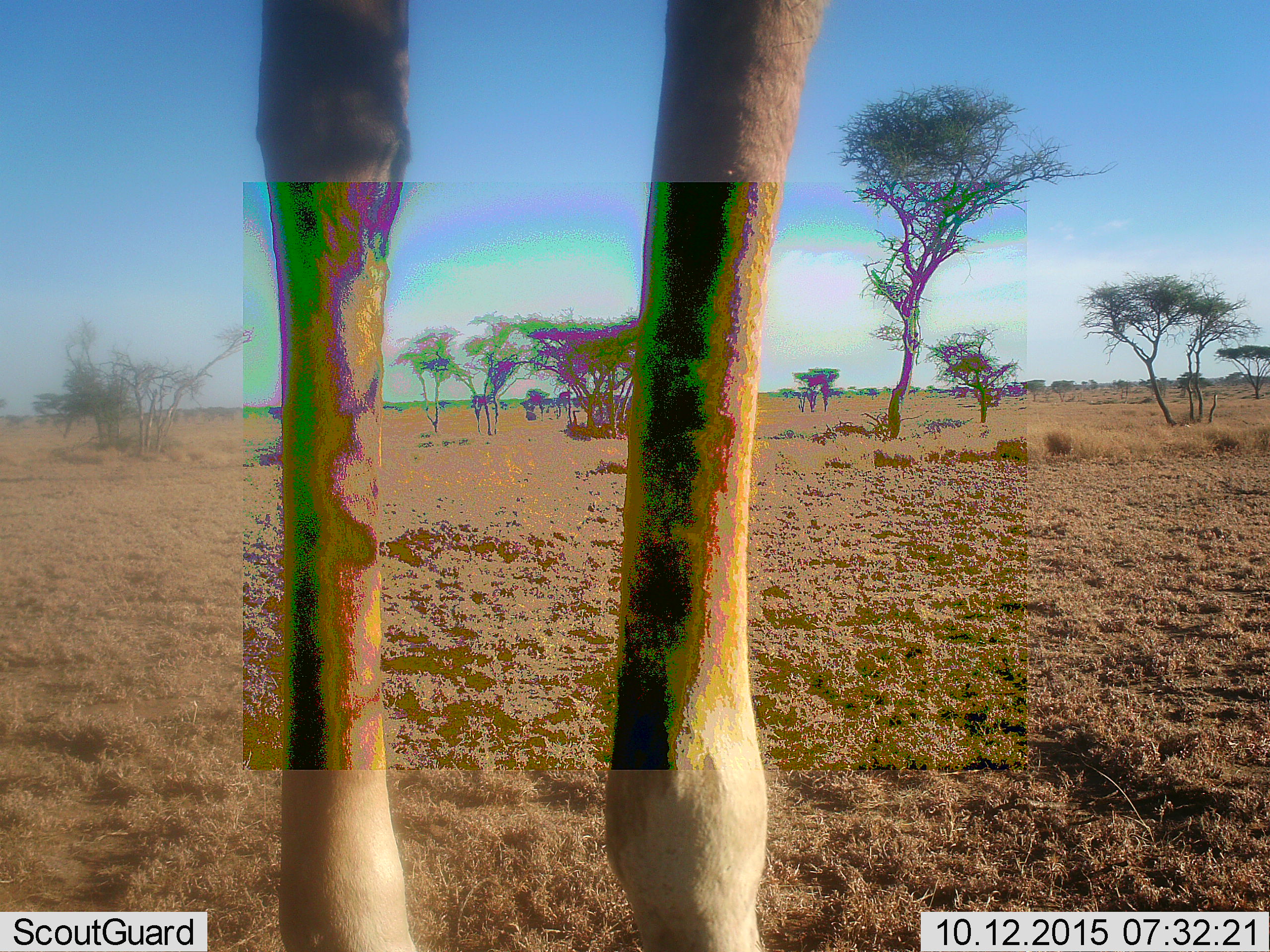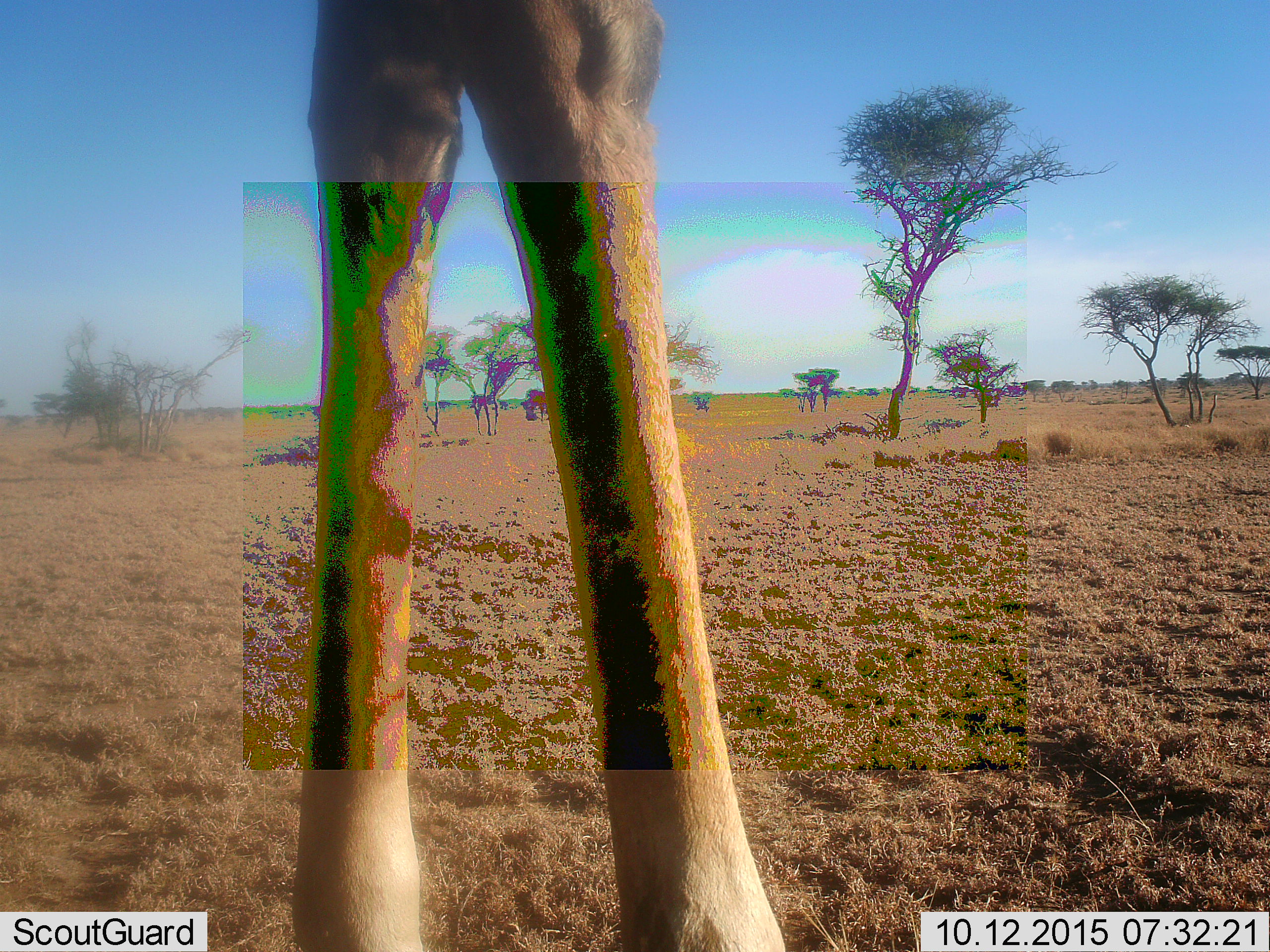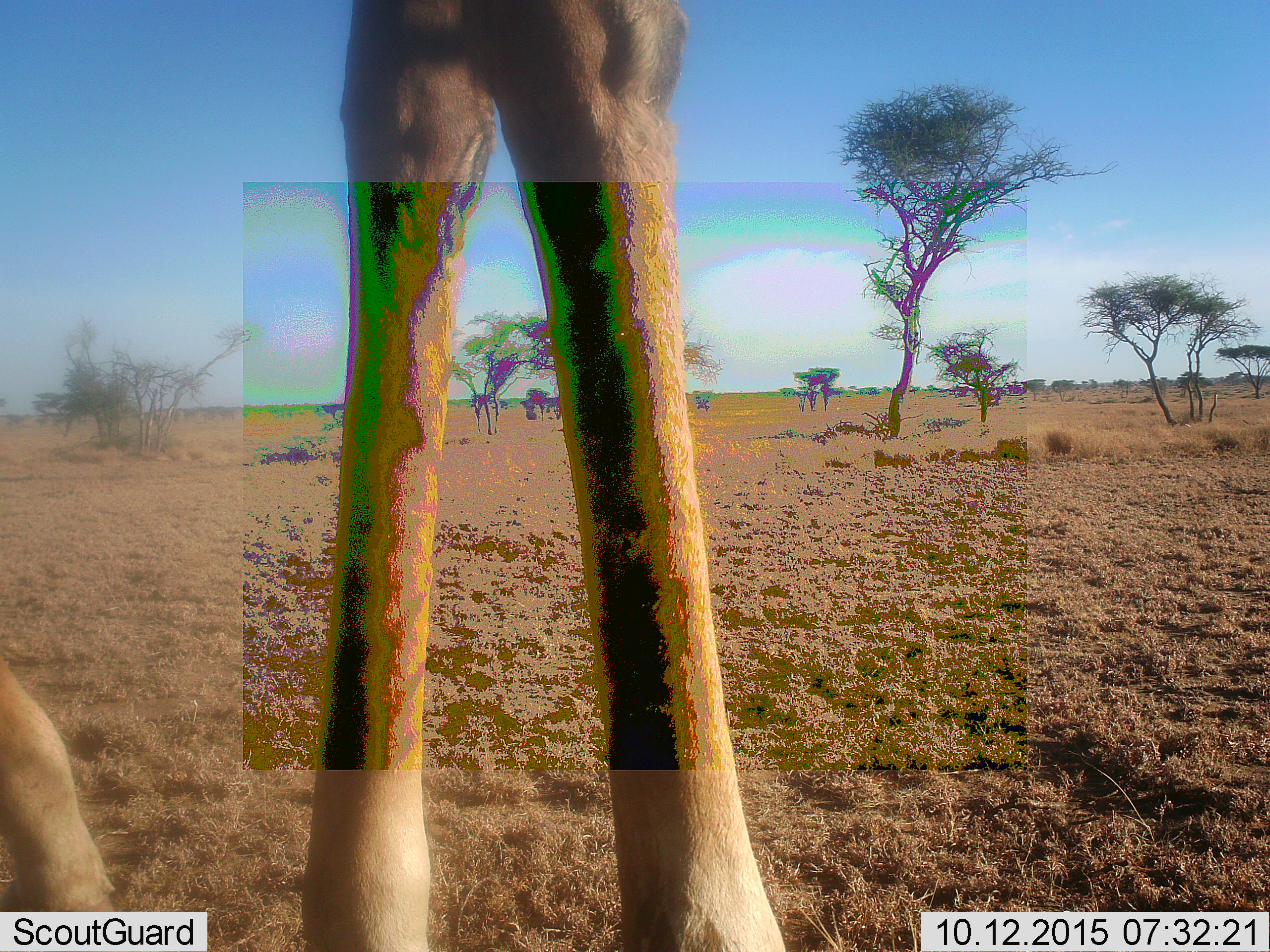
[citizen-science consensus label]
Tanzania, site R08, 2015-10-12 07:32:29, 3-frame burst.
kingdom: Animalia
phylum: Chordata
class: Mammalia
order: Artiodactyla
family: Giraffidae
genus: Giraffa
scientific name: Giraffa camelopardalis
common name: giraffe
Giraffe (Giraffa camelopardalis), count 1. Behavior (volunteer vote fractions): standing 75%, resting 0%, moving 12%, interacting 0%. Young present (vote fraction): 0%. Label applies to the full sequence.